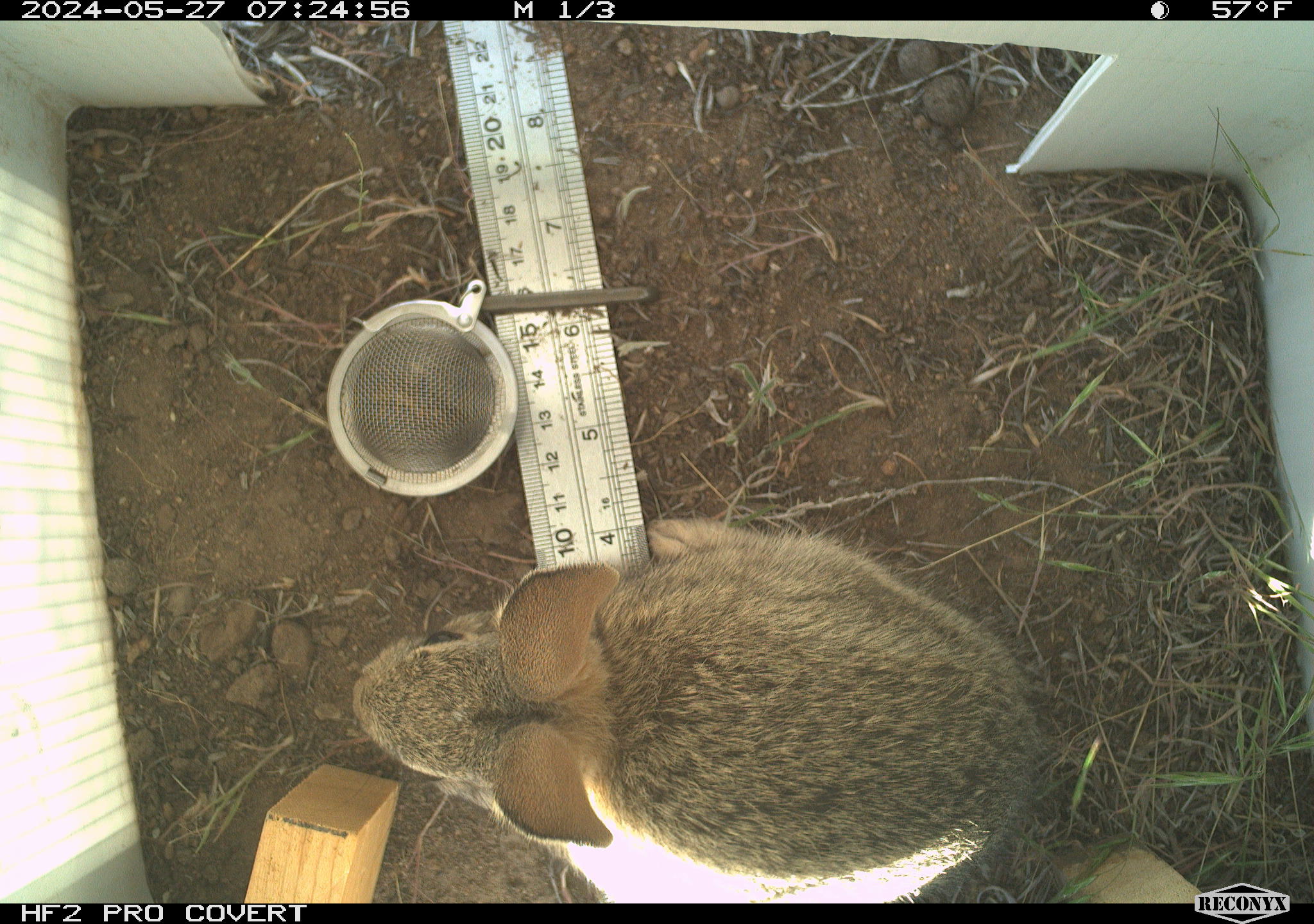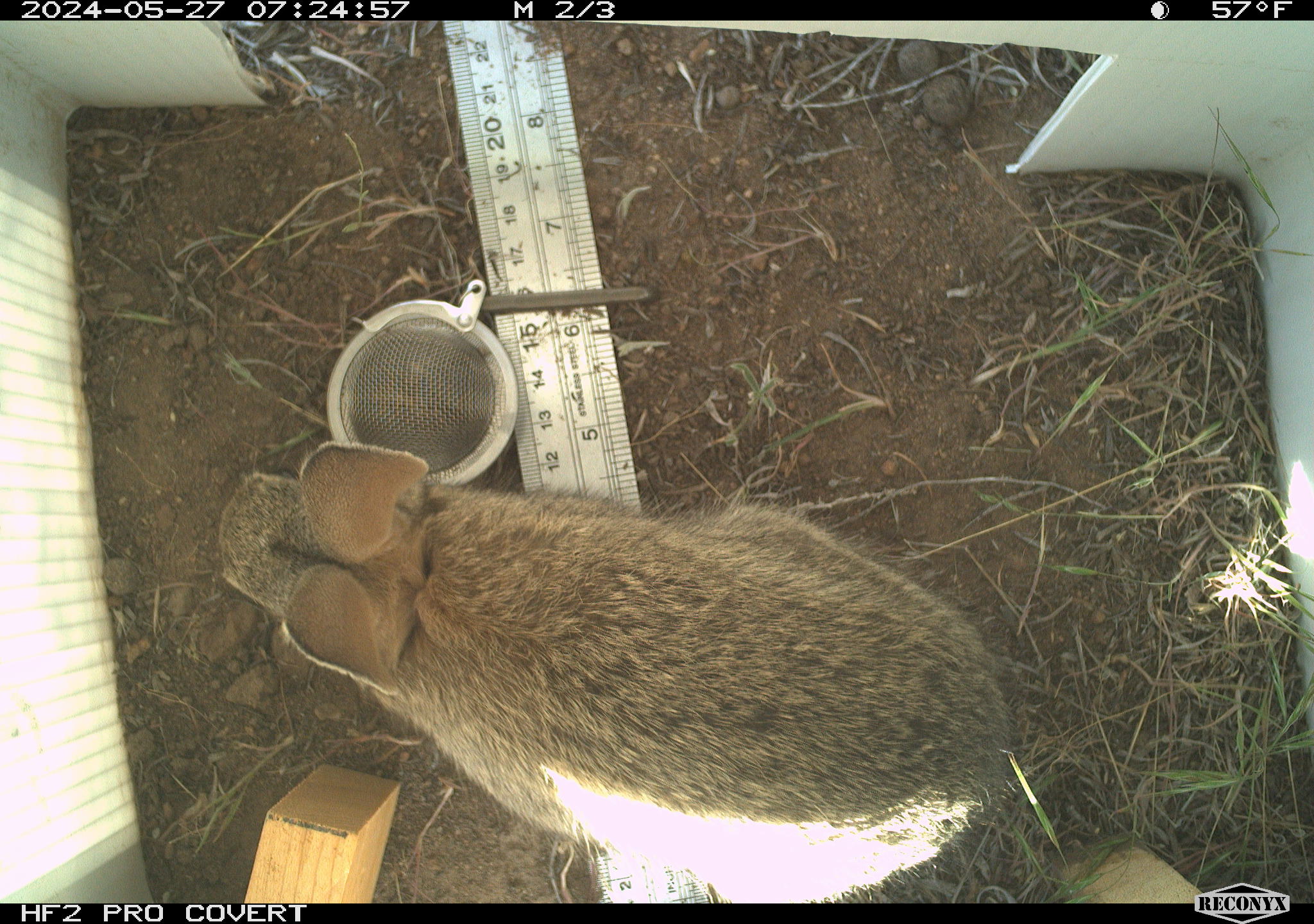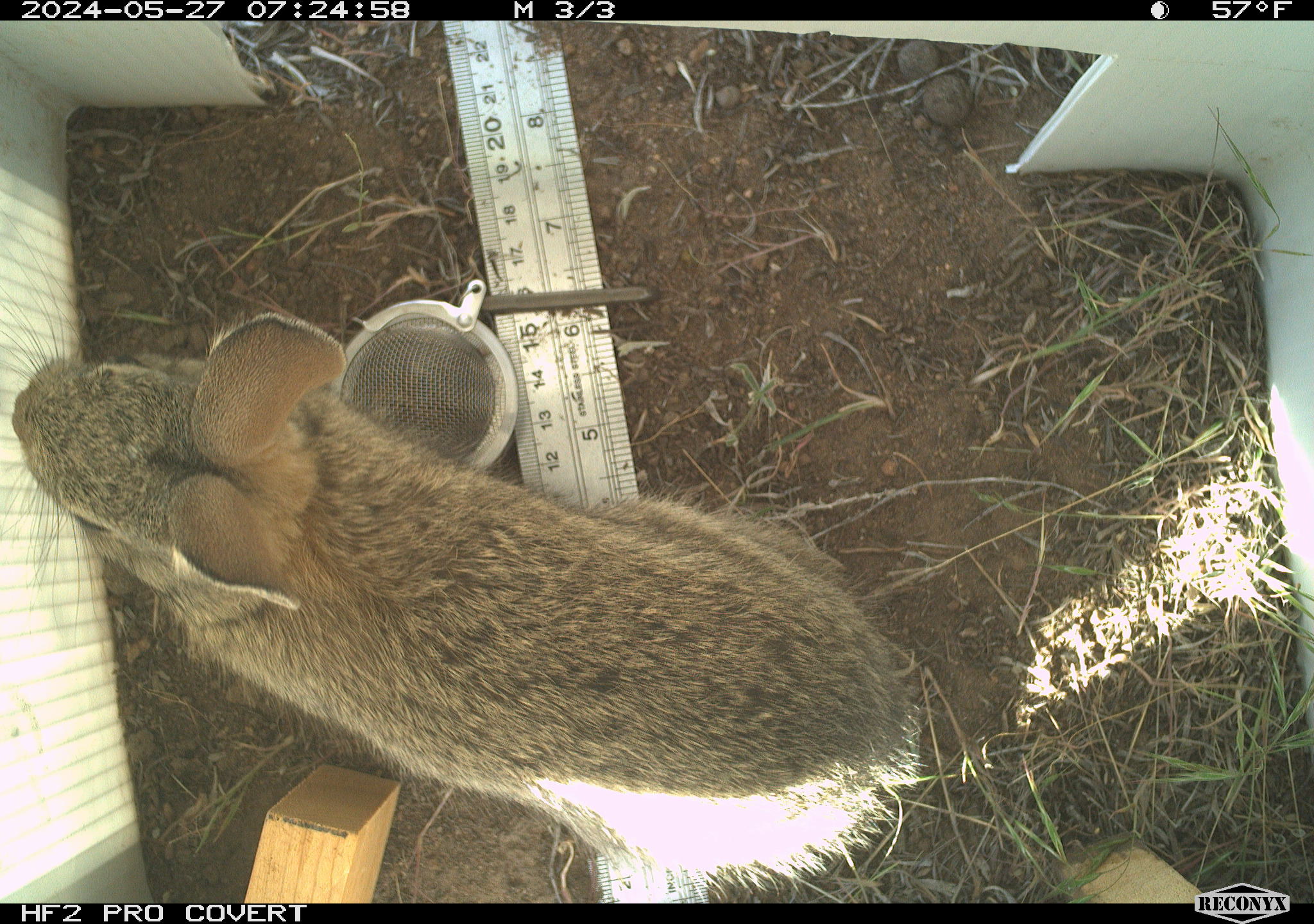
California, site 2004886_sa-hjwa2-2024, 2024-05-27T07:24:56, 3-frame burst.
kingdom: Animalia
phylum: Chordata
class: Mammalia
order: Lagomorpha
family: Leporidae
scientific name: Leporidae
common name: rabbit or hare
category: rabbit and hare family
Rabbit and hare family (rabbit or hare) (Leporidae).